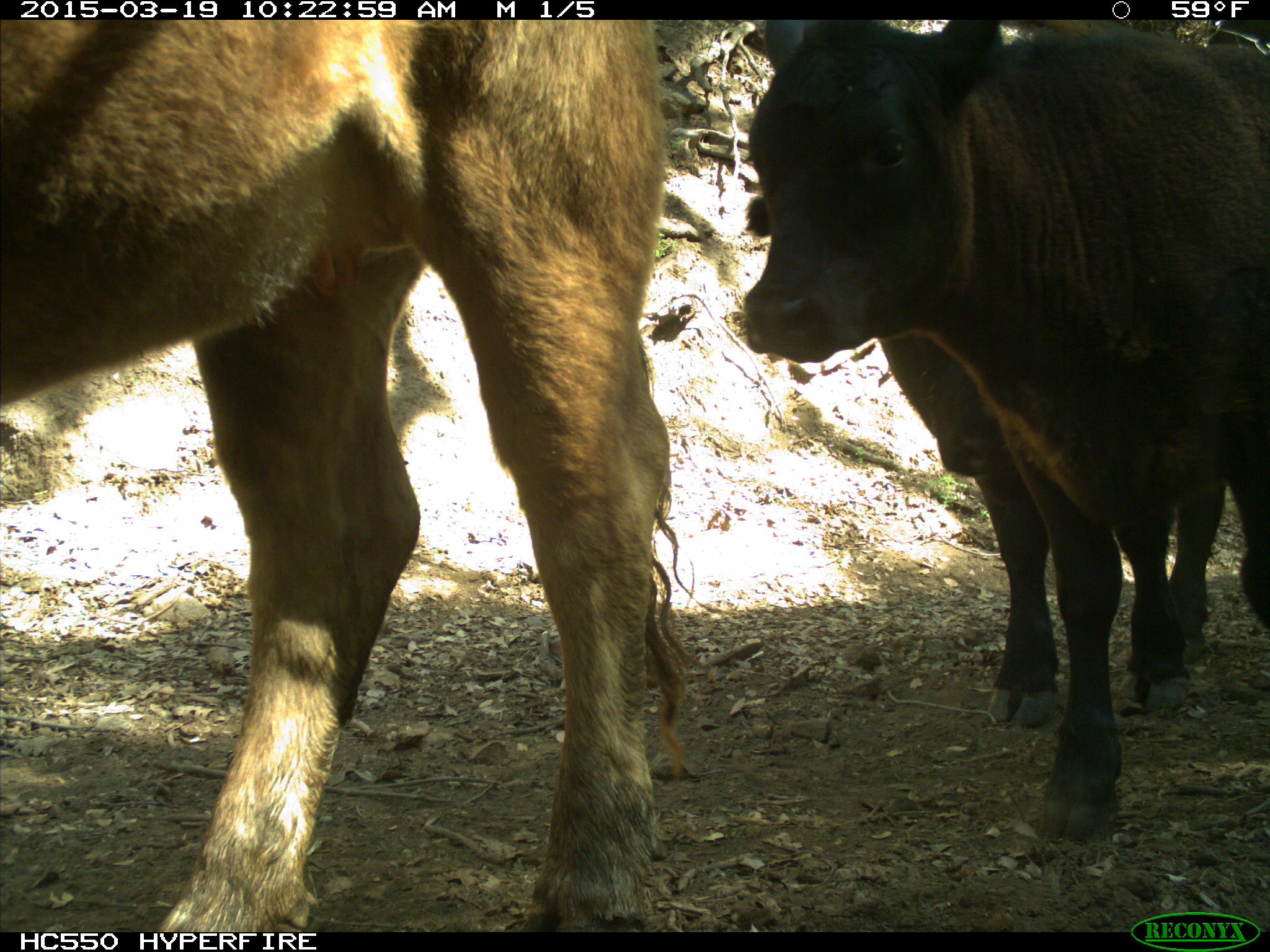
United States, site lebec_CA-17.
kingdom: Animalia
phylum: Chordata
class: Mammalia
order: Artiodactyla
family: Bovidae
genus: Bos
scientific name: Bos taurus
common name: domestic cow